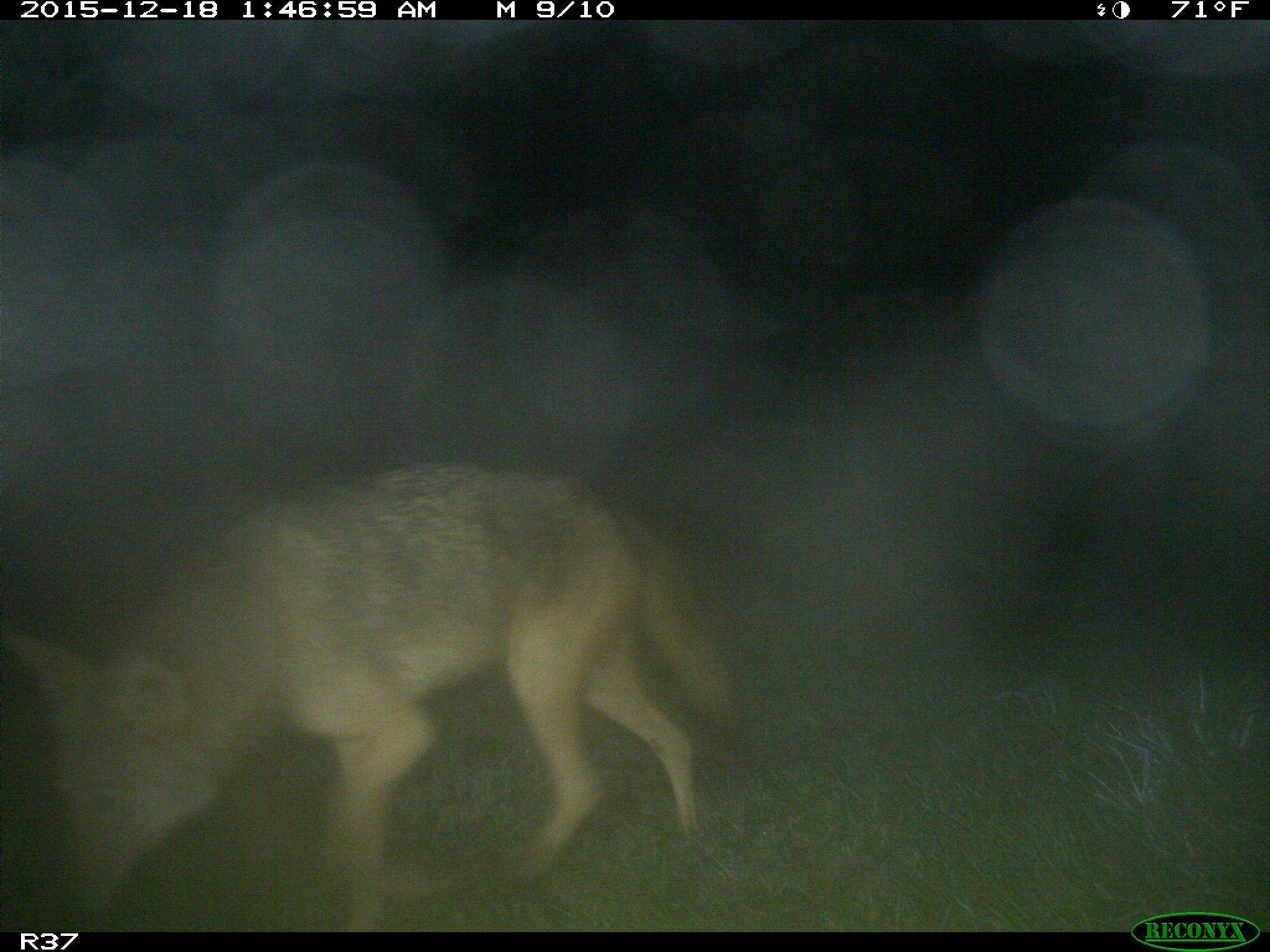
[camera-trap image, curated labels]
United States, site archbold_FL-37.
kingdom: Animalia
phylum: Chordata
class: Mammalia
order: Carnivora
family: Canidae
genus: Canis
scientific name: Canis latrans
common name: coyote